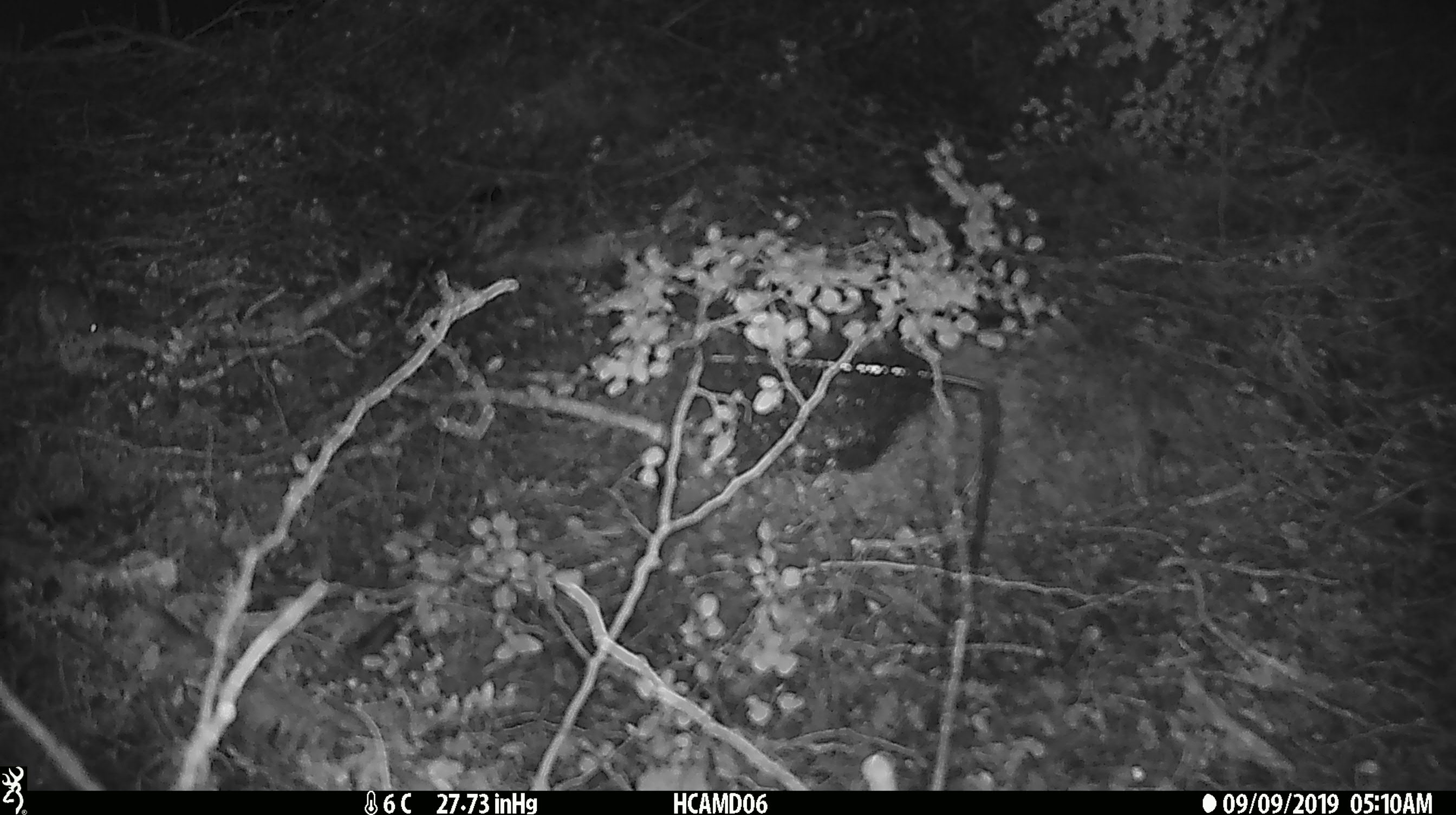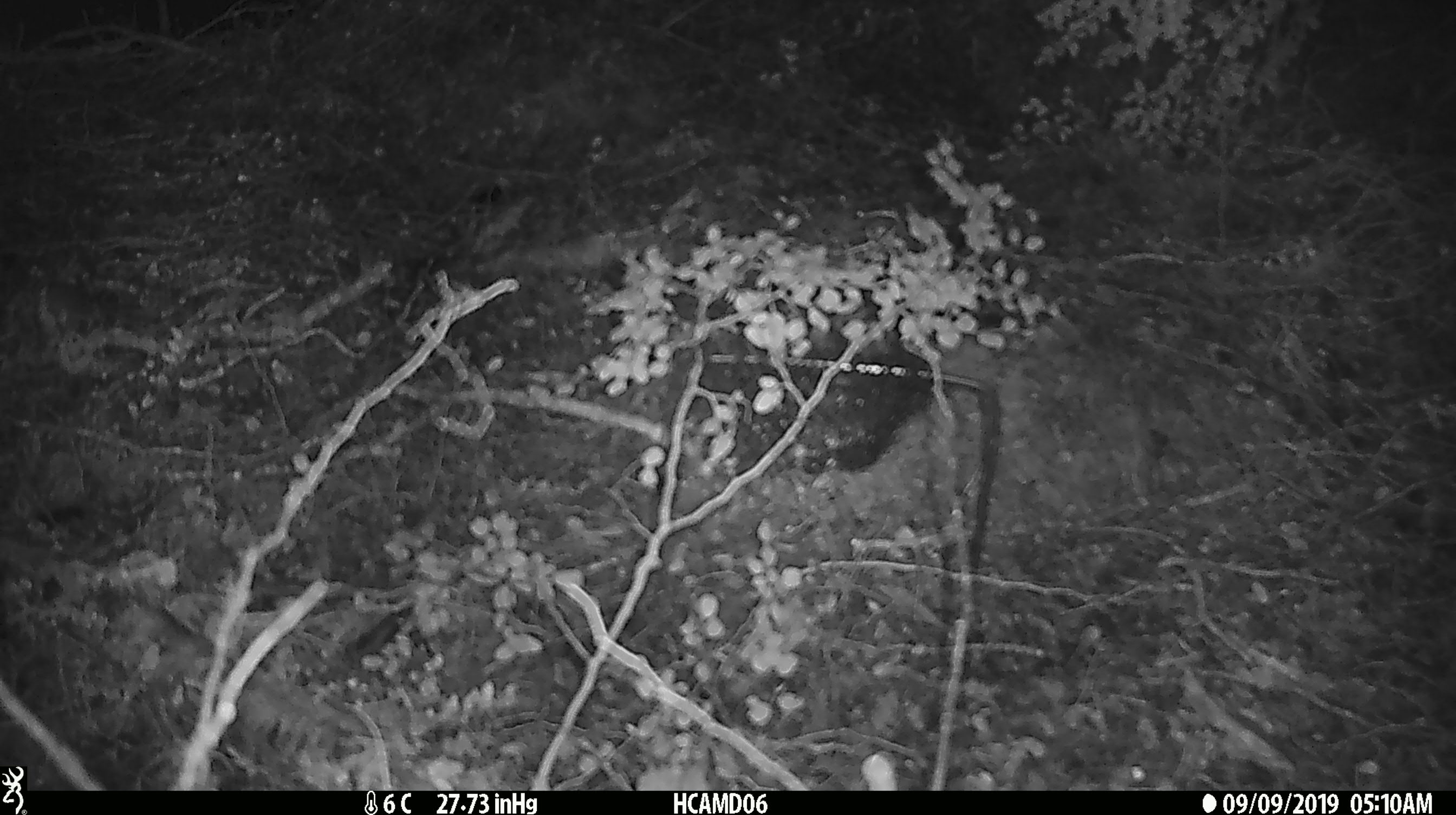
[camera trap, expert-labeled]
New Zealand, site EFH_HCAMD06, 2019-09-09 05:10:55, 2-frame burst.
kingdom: Animalia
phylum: Chordata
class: Mammalia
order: Rodentia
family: Muridae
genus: Mus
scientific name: Mus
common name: mouse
Mouse (Mus).